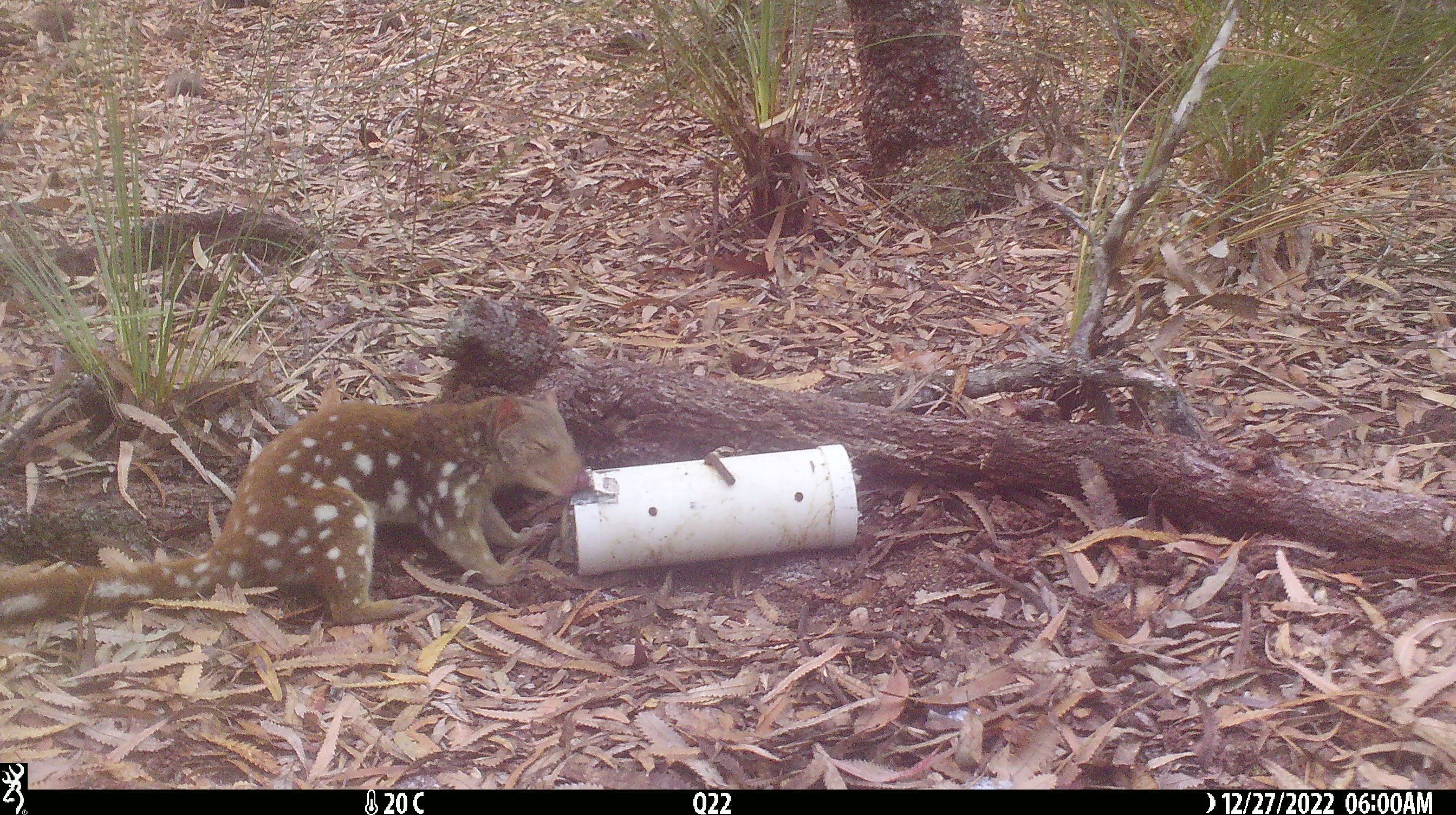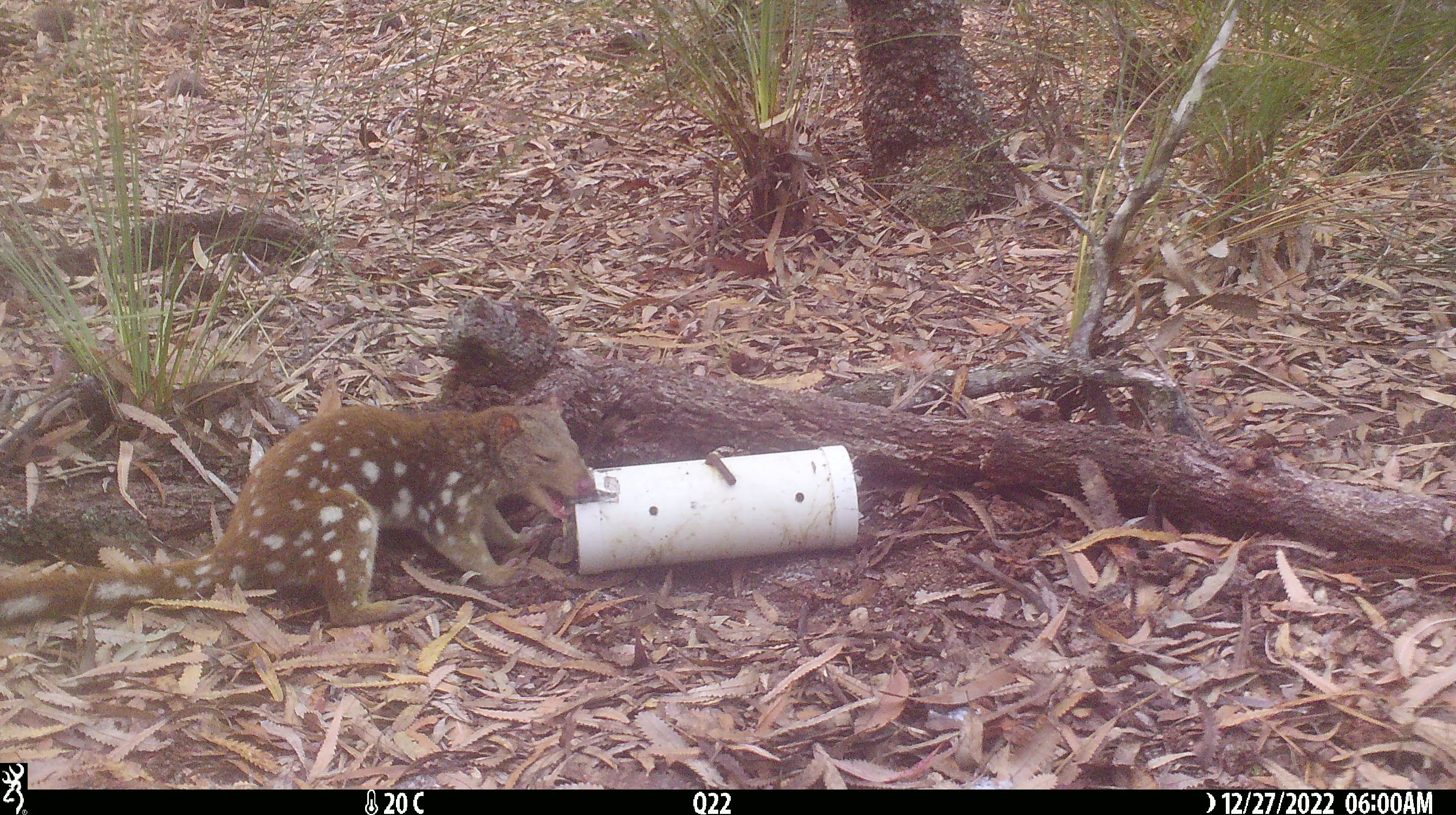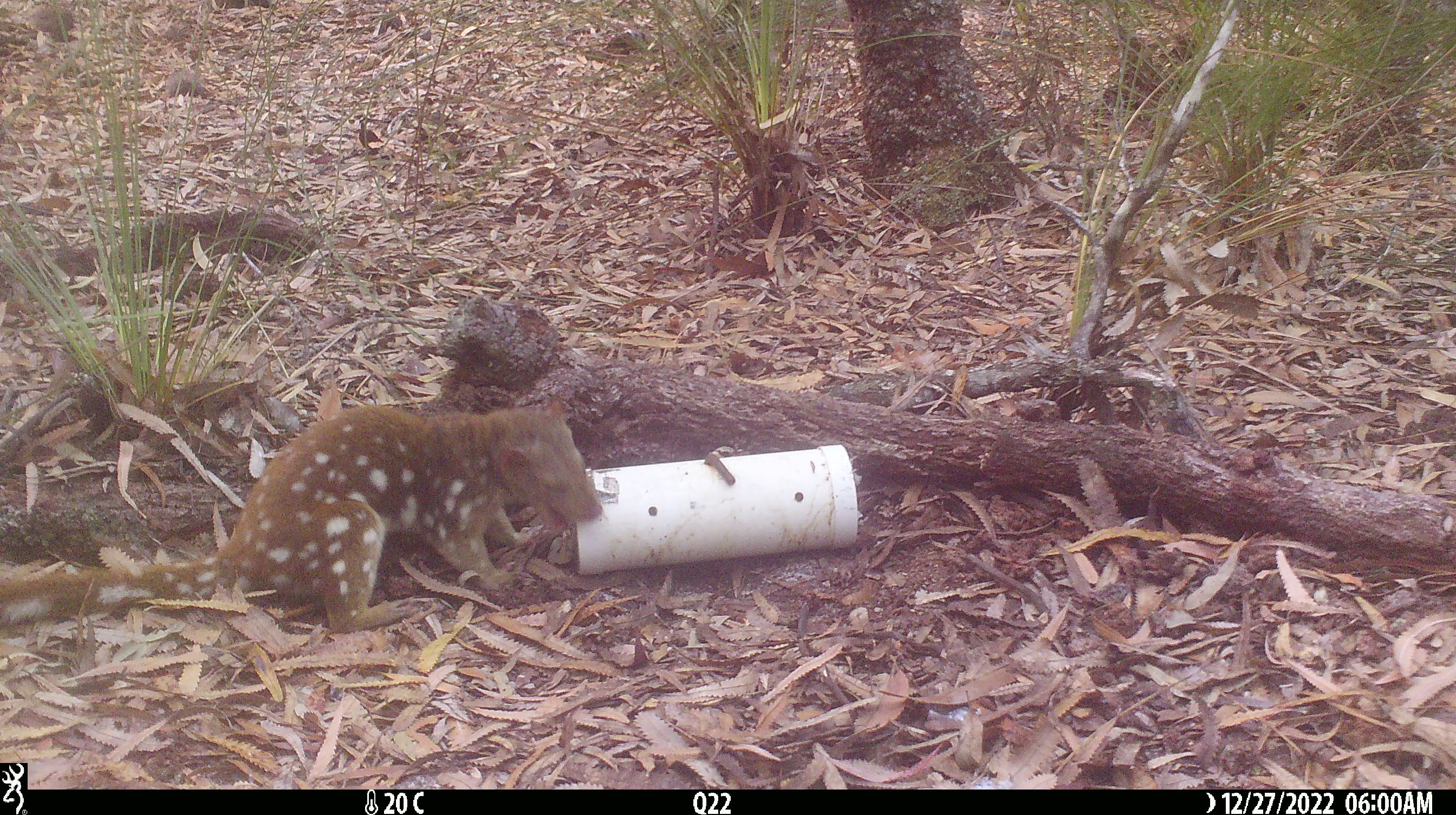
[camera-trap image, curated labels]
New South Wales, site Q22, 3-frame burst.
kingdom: Animalia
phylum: Chordata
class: Mammalia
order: Dasyuromorphia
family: Dasyuridae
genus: Dasyurus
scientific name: Dasyurus maculatus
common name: spotted-tailed quoll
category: quoll